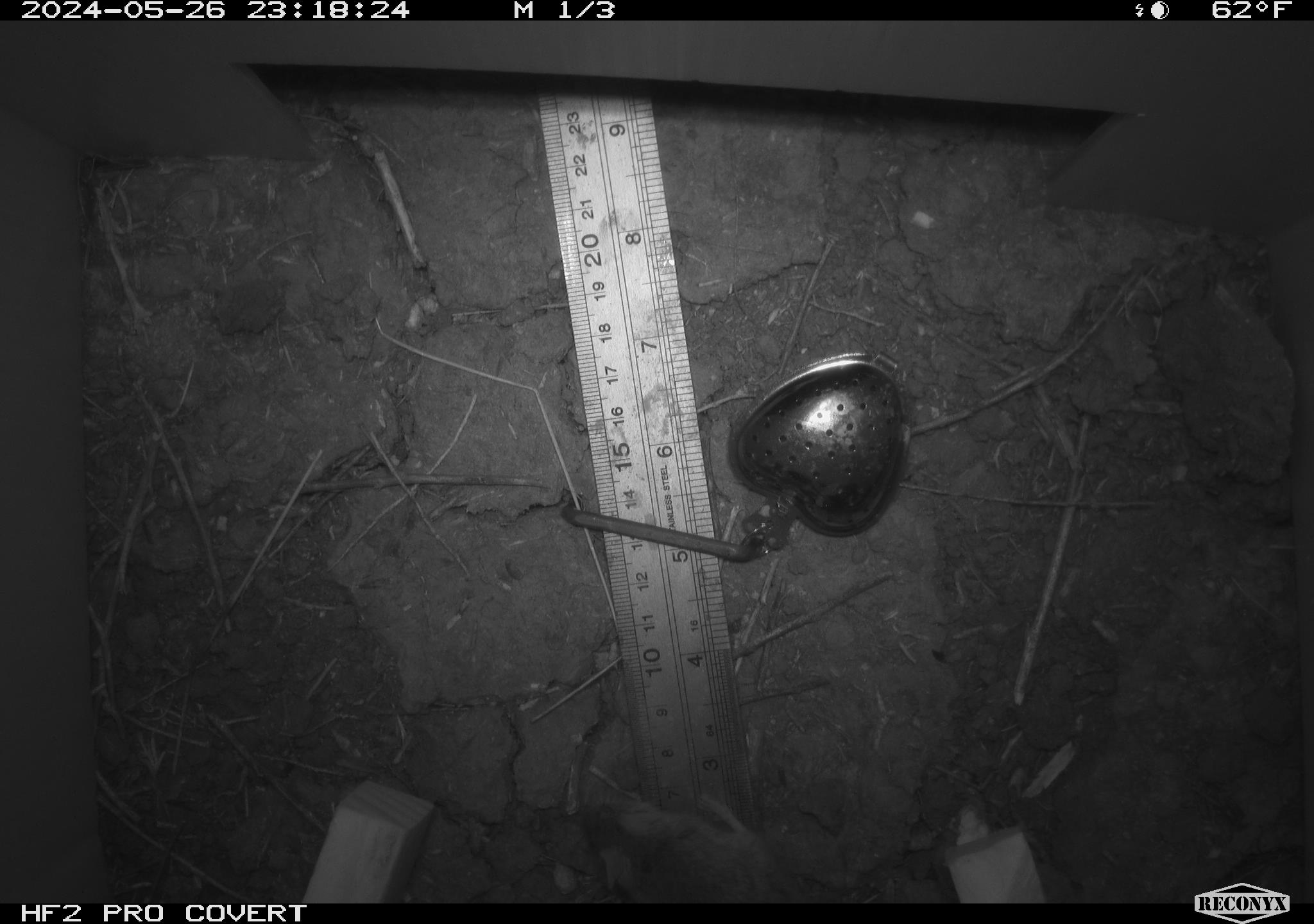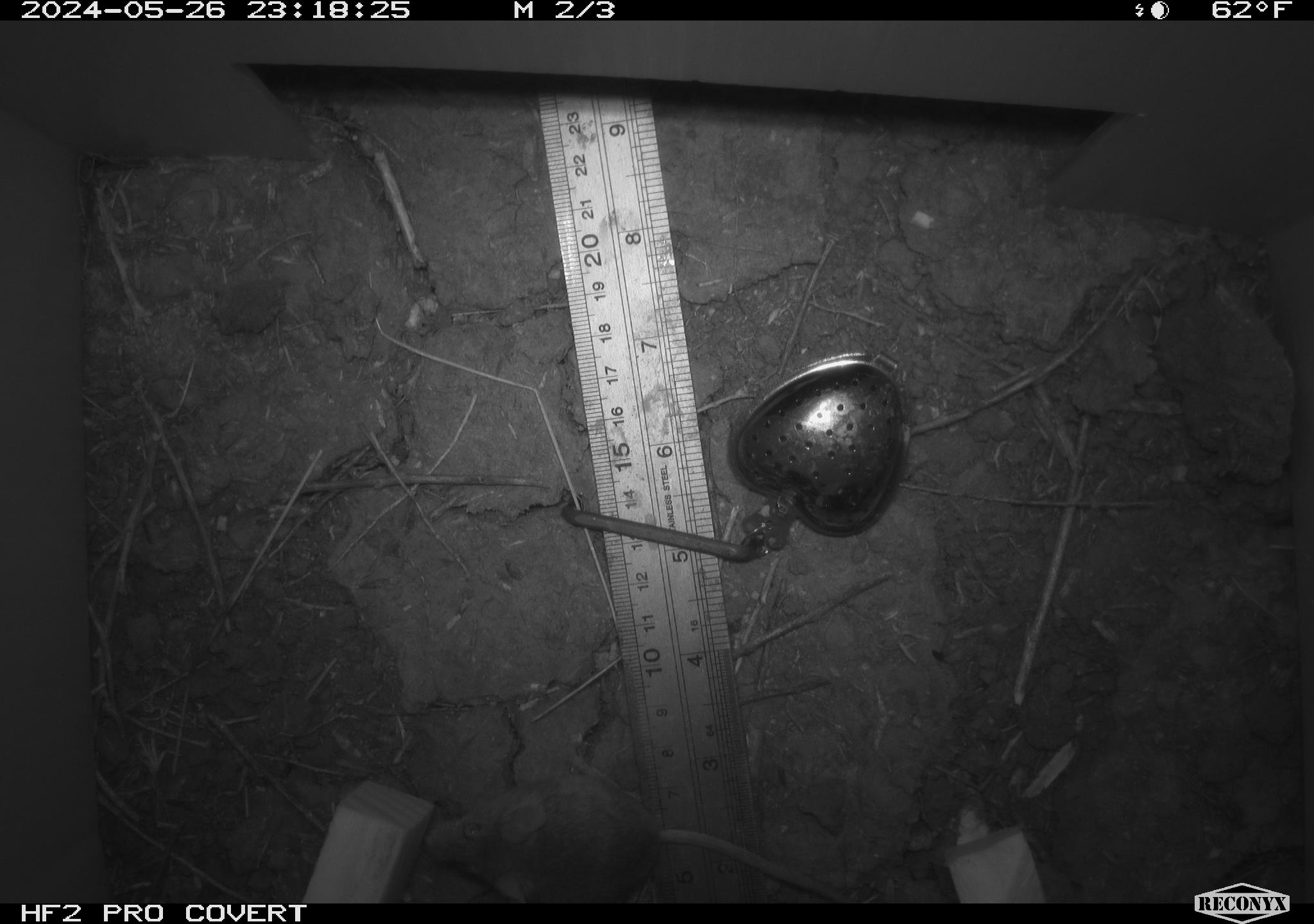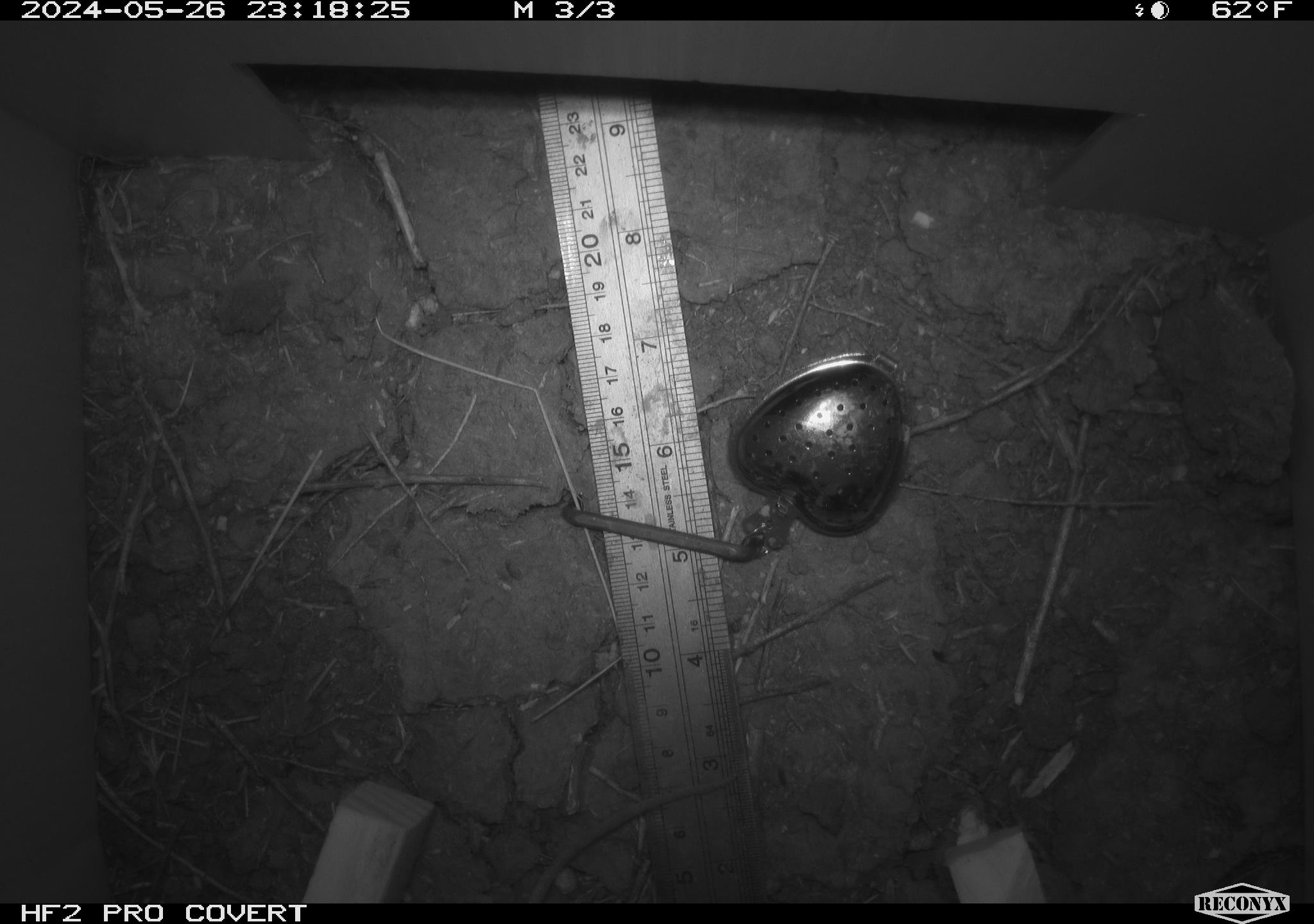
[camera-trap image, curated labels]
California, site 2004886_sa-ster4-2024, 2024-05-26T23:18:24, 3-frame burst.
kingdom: Animalia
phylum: Chordata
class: Mammalia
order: Rodentia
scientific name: Rodentia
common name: mouse species